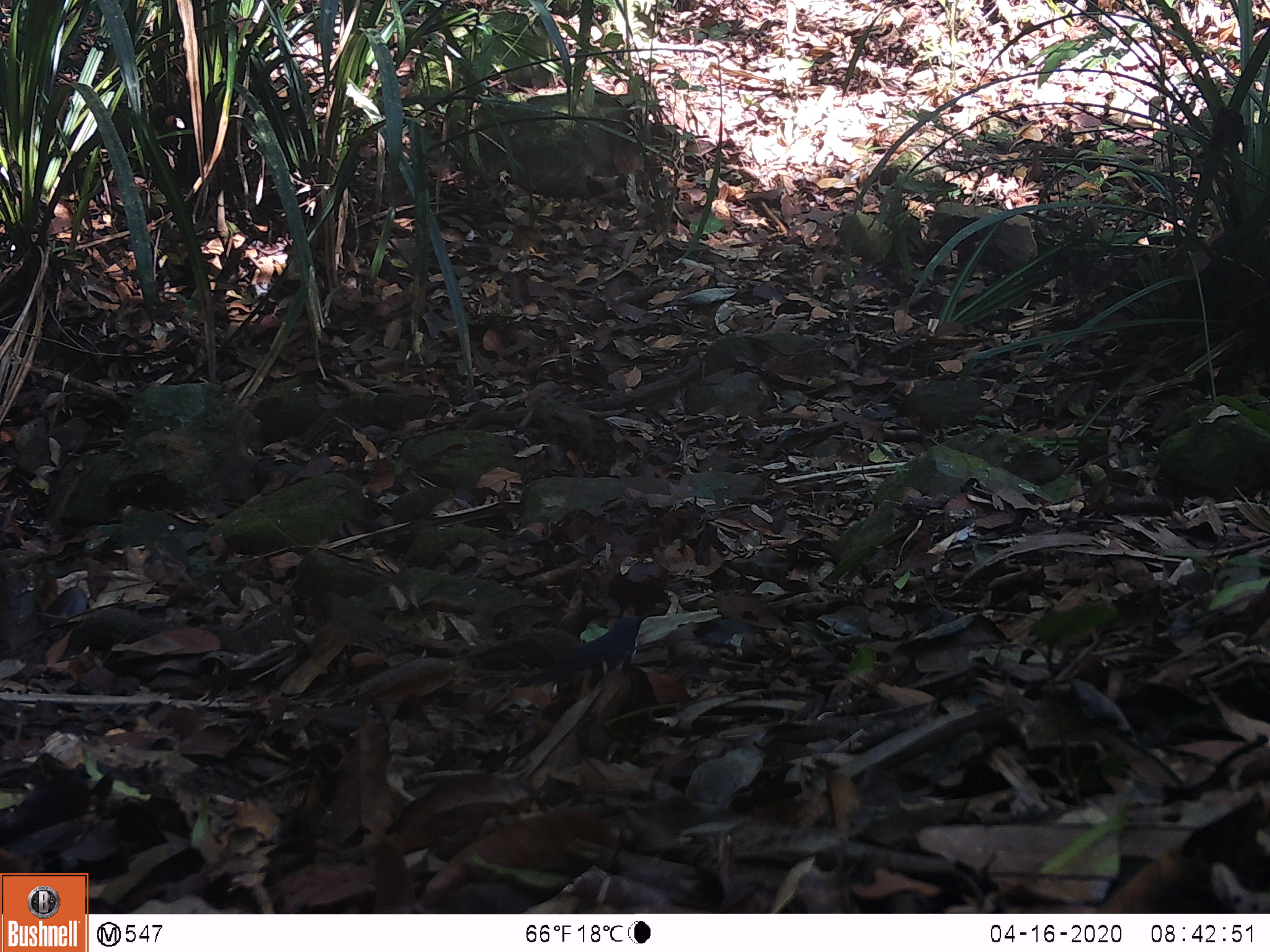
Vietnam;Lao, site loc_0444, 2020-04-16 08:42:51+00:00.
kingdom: Animalia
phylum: Chordata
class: Aves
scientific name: Aves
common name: bird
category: unidentified bird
Unidentified bird (bird) (Aves). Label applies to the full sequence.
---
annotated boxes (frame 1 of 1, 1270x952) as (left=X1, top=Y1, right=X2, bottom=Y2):
unidentified bird: (left=512, top=615, right=646, bottom=689)